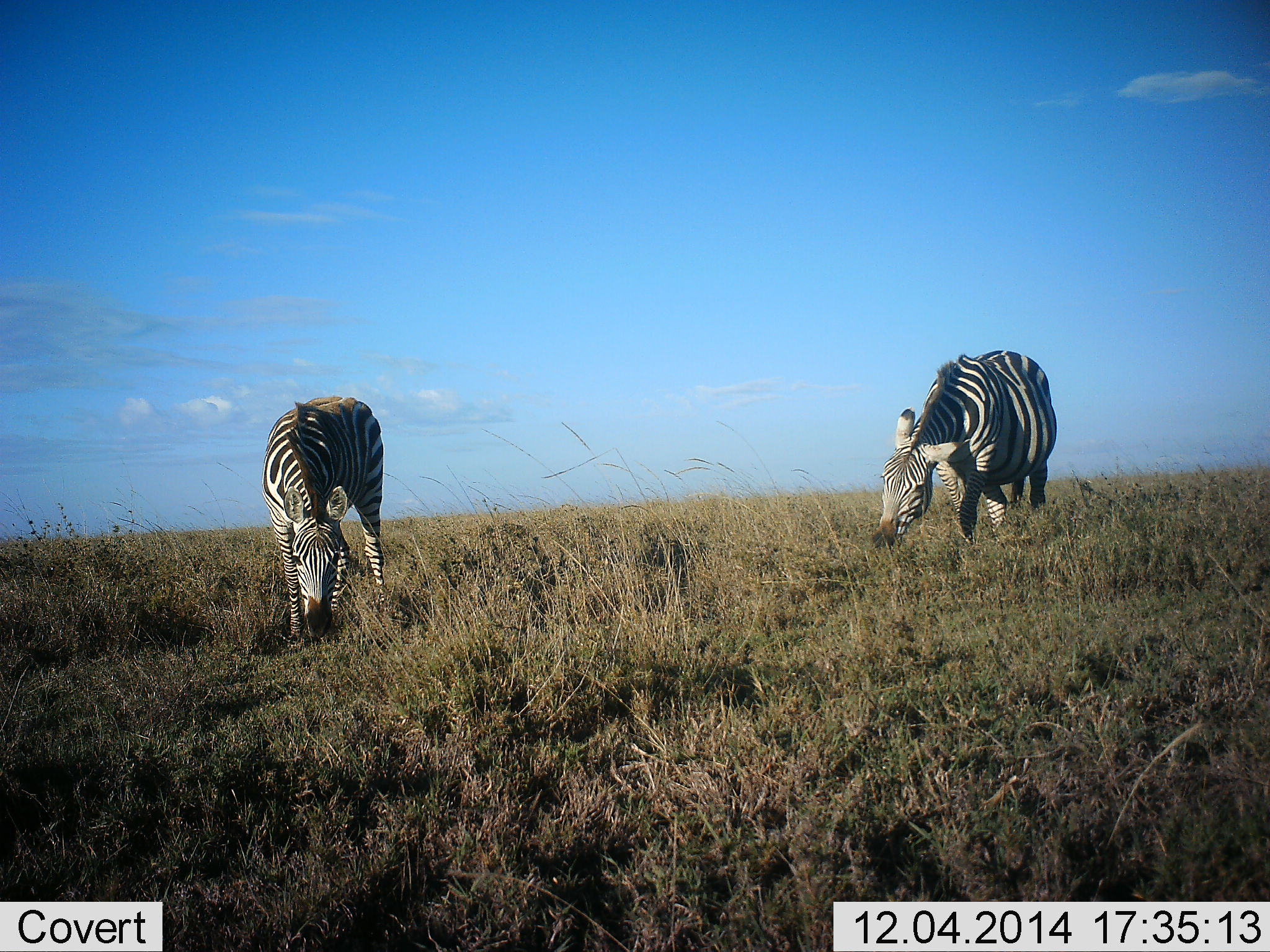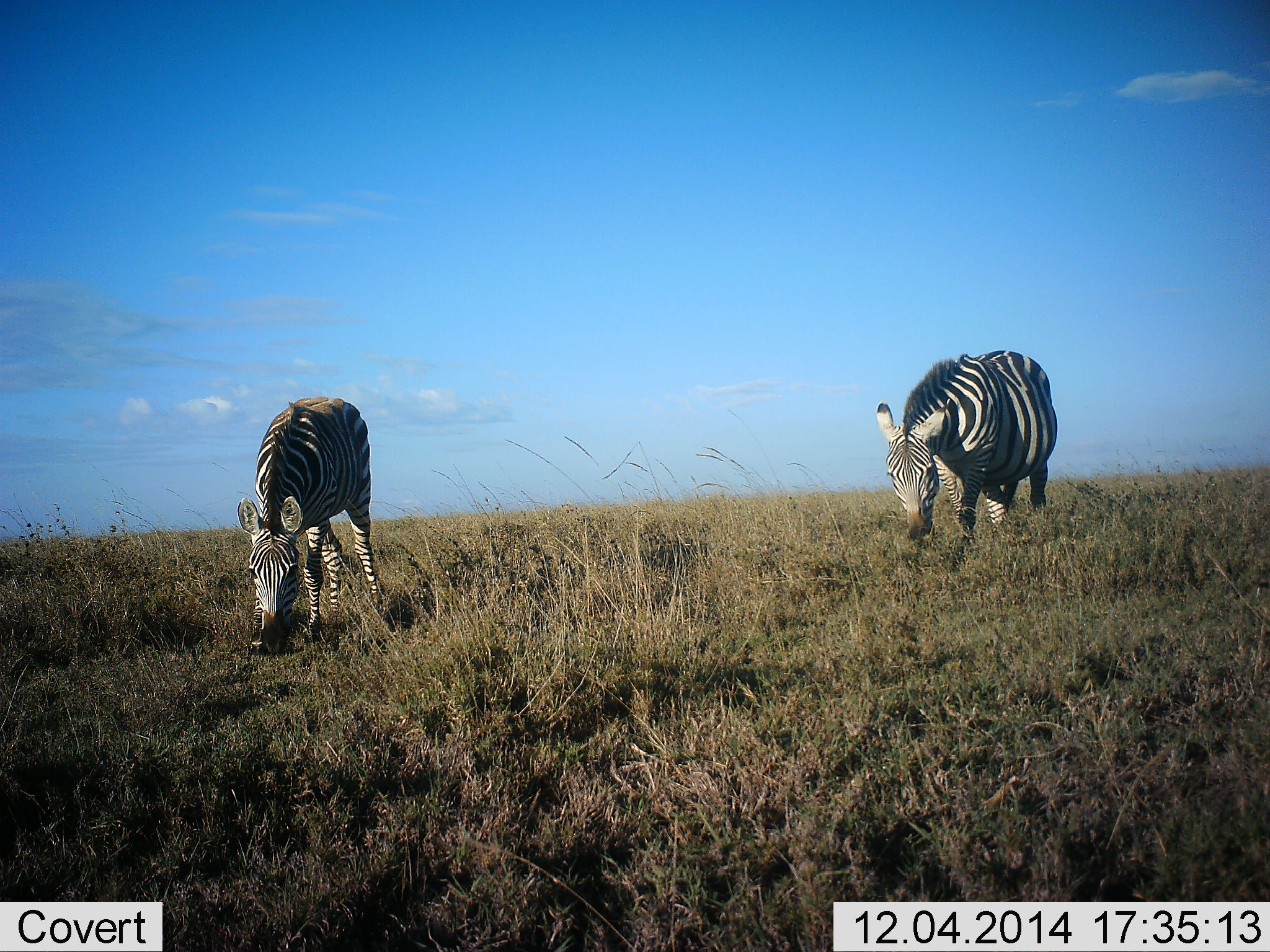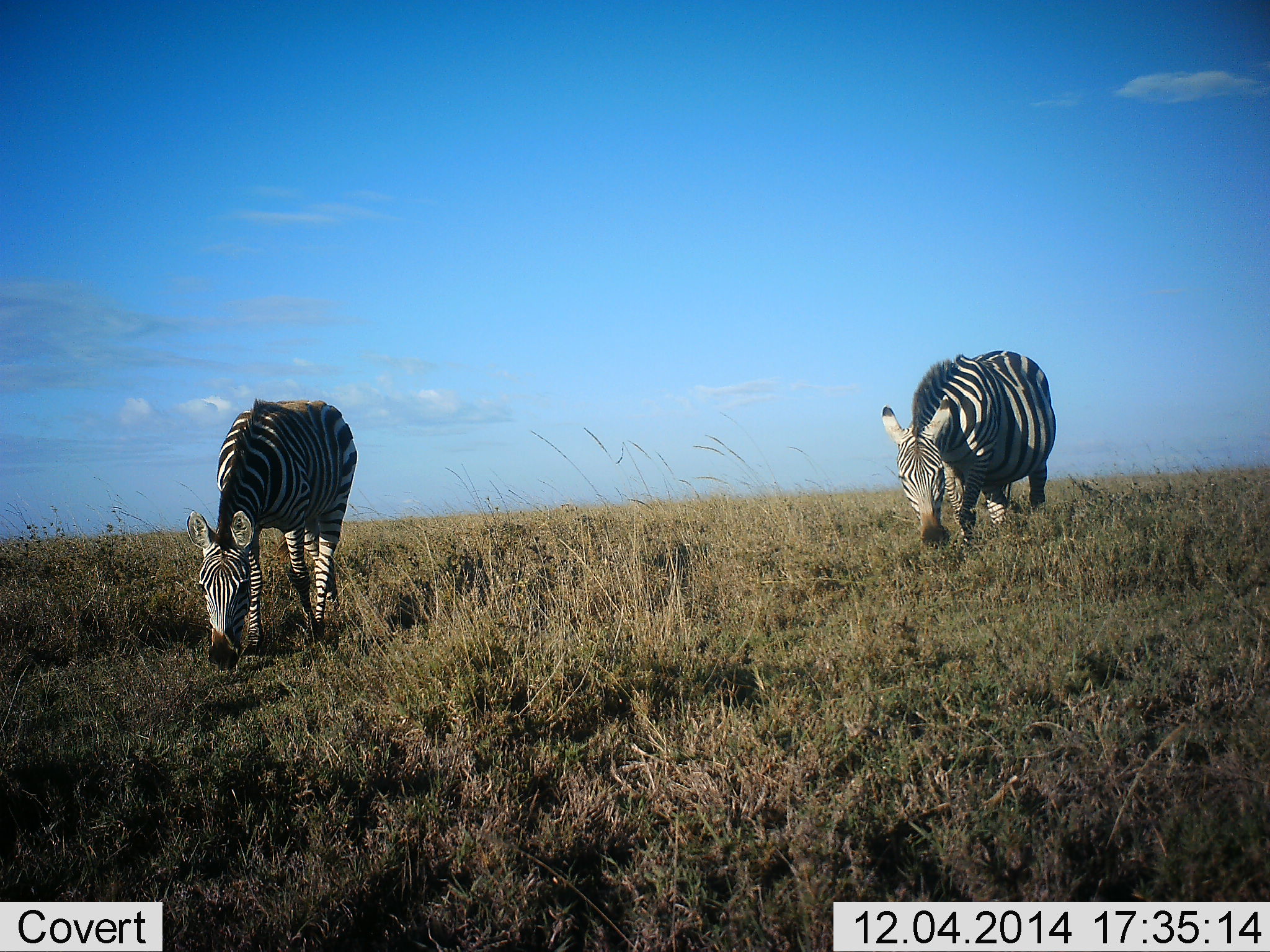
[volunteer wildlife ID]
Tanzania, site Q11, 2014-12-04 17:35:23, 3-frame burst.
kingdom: Animalia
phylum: Chordata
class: Mammalia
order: Perissodactyla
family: Equidae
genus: Equus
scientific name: Equus quagga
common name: plains zebra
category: zebra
Zebra (plains zebra) (Equus quagga), count 2. Behavior (volunteer vote fractions): standing 20%, resting 0%, moving 20%, interacting 0%. Young present (vote fraction): 0%. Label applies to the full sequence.